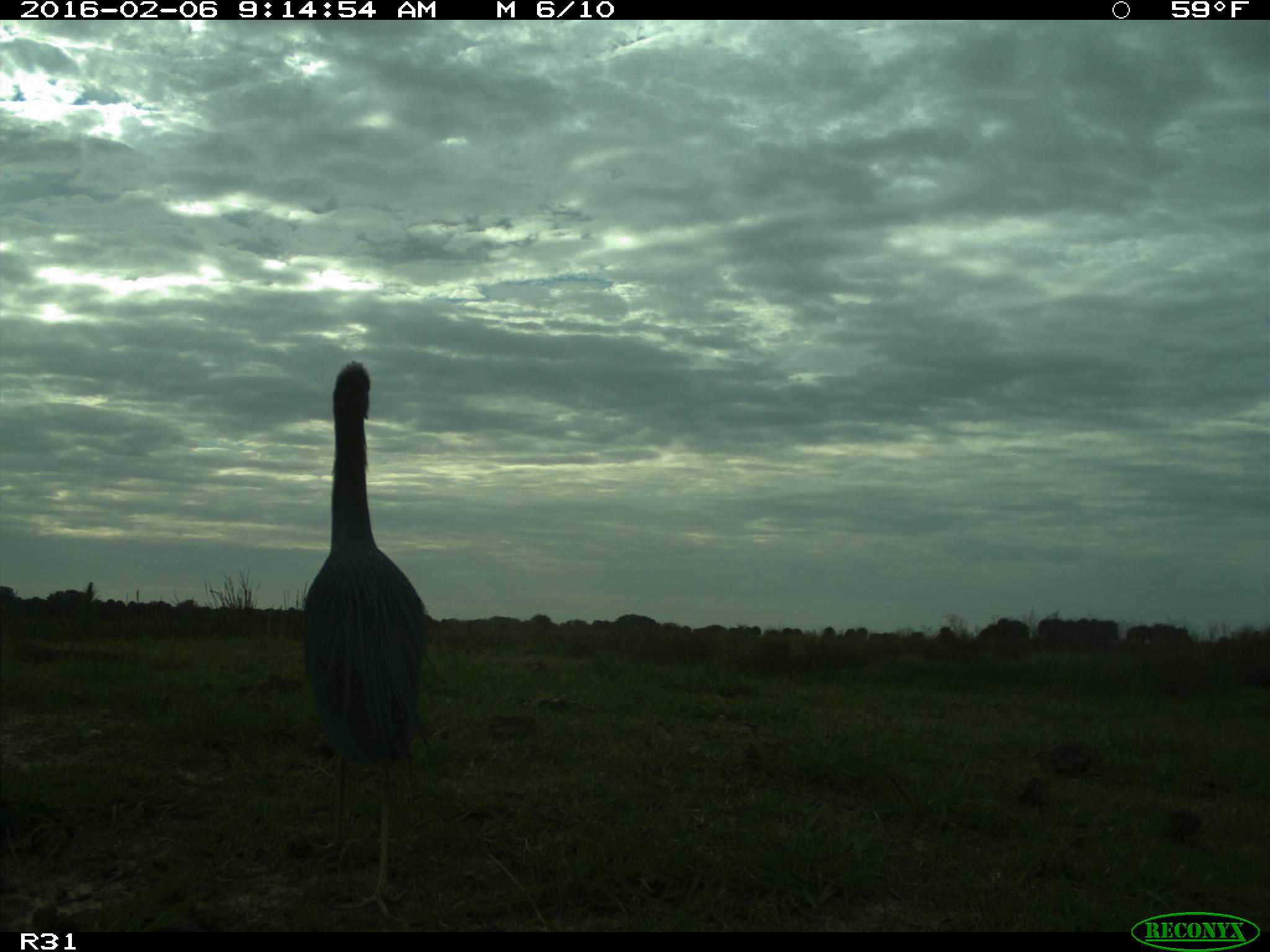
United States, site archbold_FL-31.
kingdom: Animalia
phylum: Chordata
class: Aves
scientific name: Aves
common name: birds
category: unidentified bird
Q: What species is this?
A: Unidentified bird (birds) (Aves).